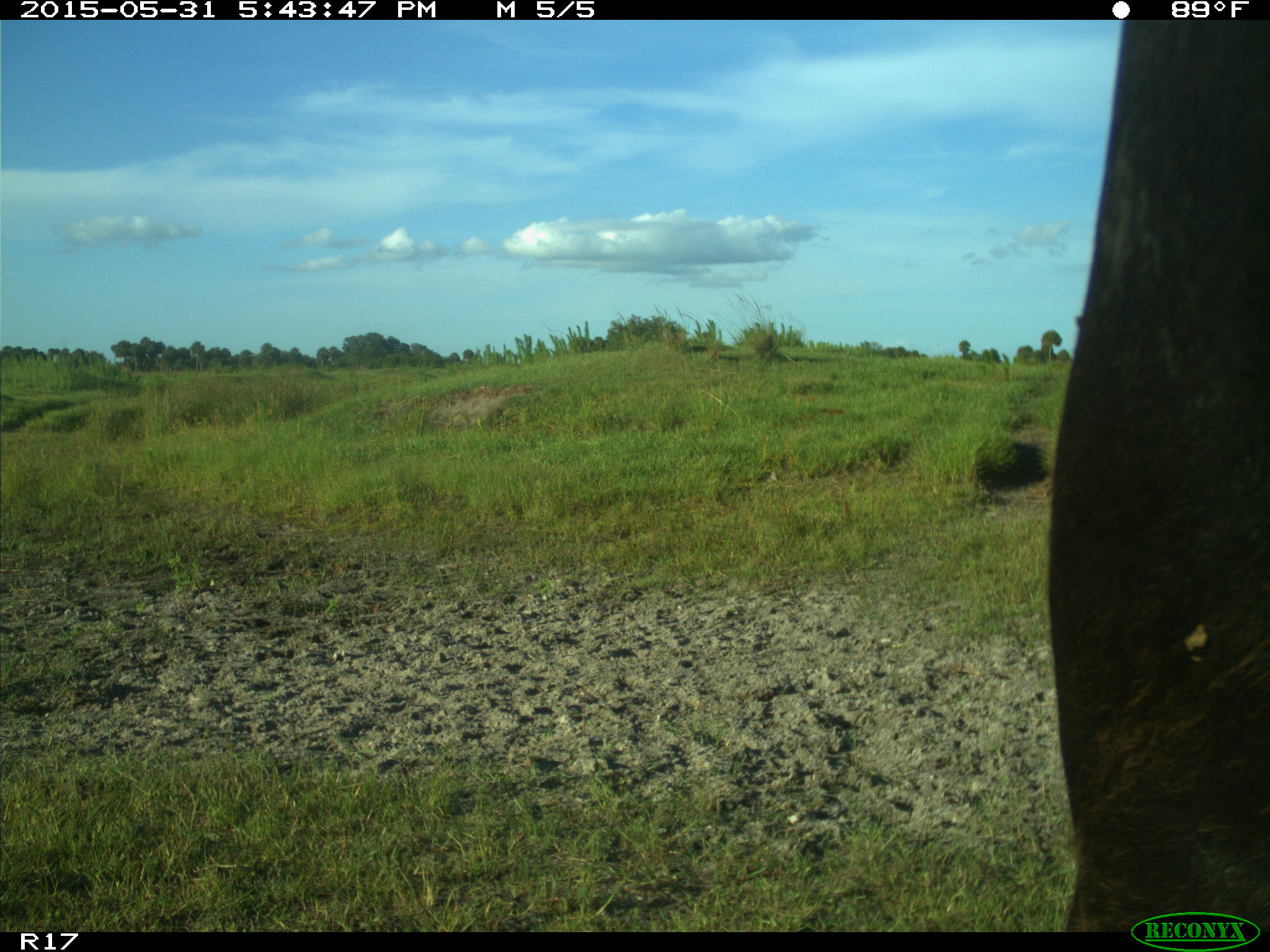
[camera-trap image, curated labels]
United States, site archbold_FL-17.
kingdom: Animalia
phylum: Chordata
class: Mammalia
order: Artiodactyla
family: Bovidae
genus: Bos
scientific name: Bos taurus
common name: domestic cow